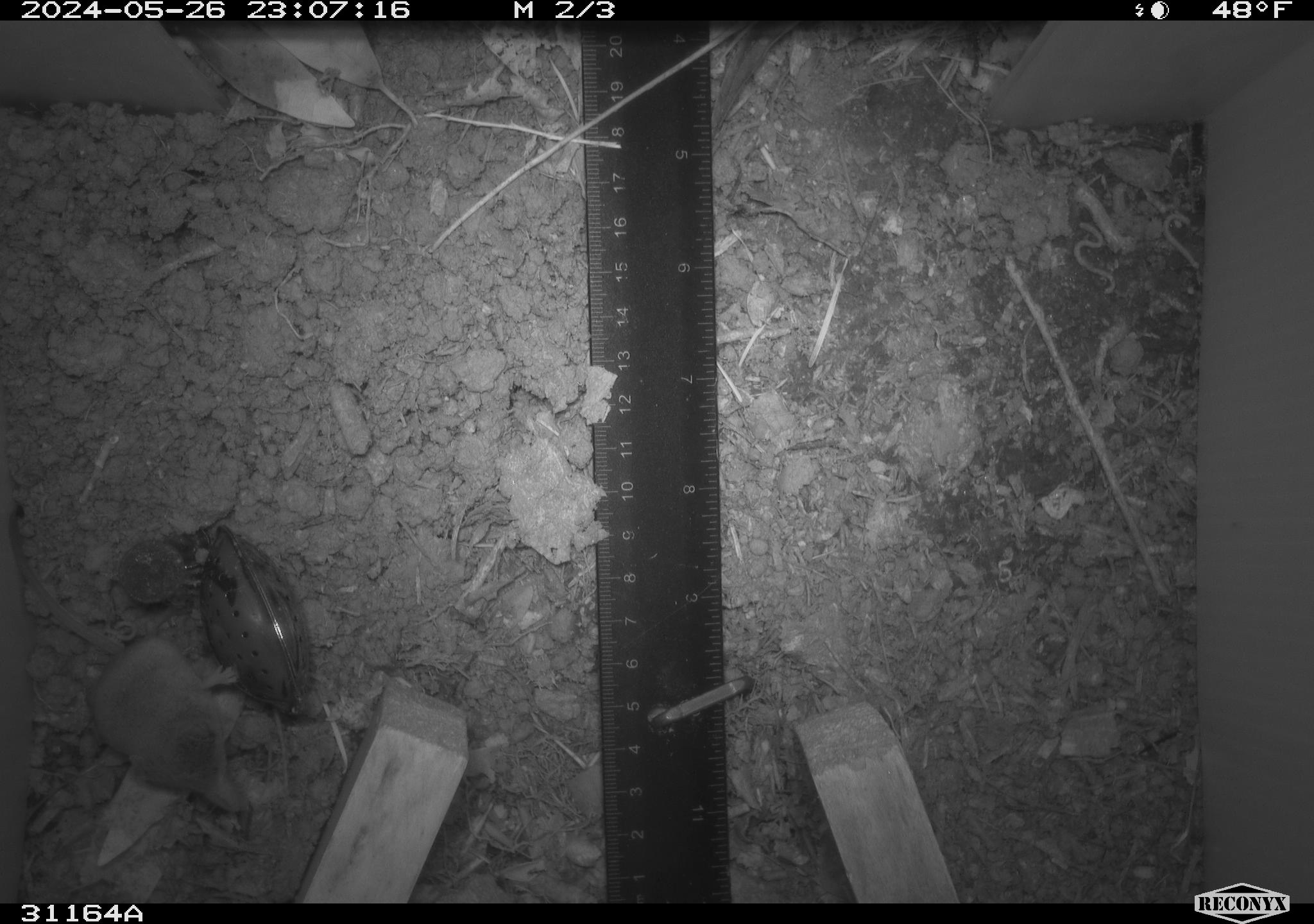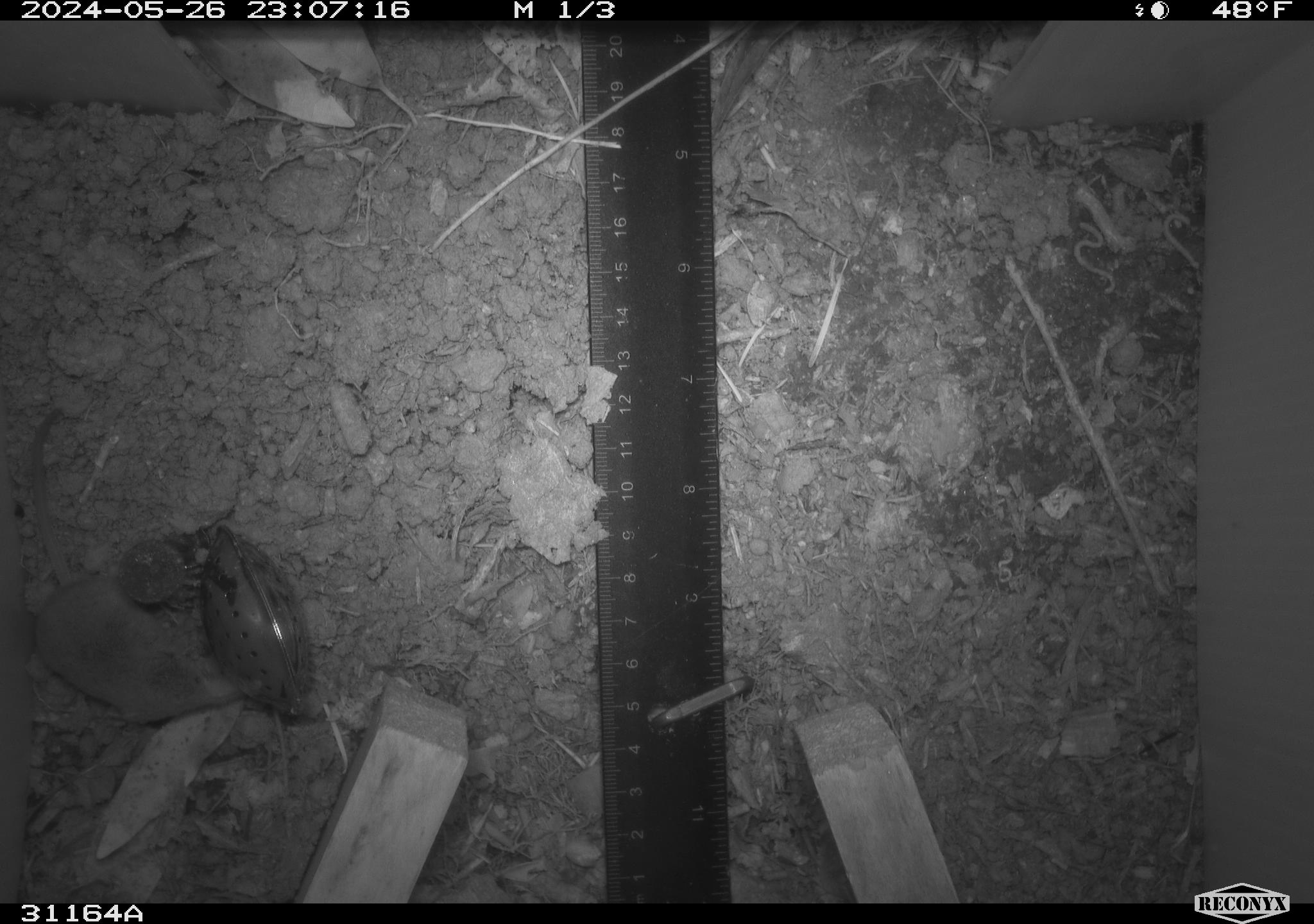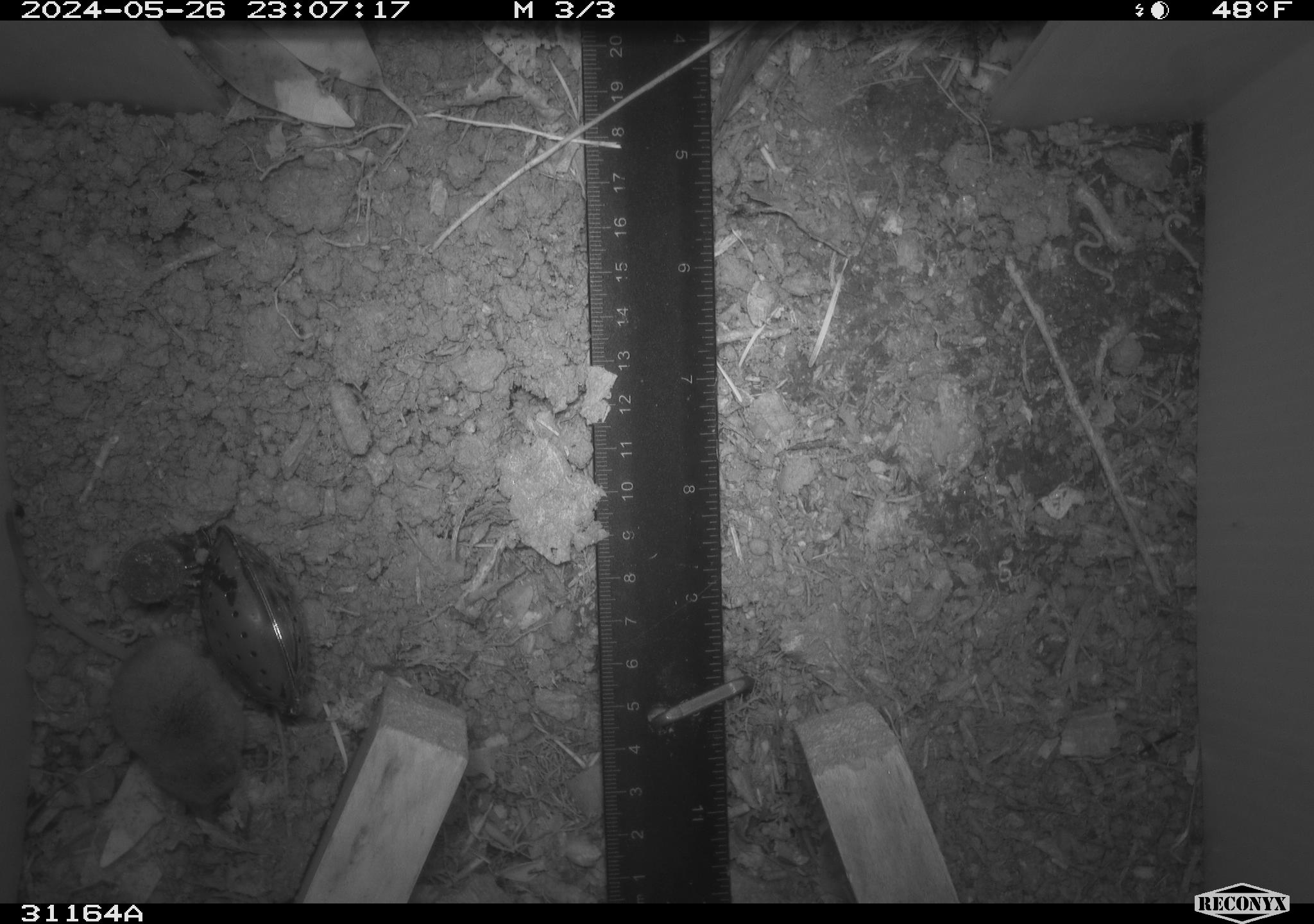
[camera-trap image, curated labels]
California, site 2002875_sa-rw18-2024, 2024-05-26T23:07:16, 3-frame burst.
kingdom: Animalia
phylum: Chordata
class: Mammalia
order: Eulipotyphla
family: Soricidae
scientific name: Soricidae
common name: shrews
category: soricidae family